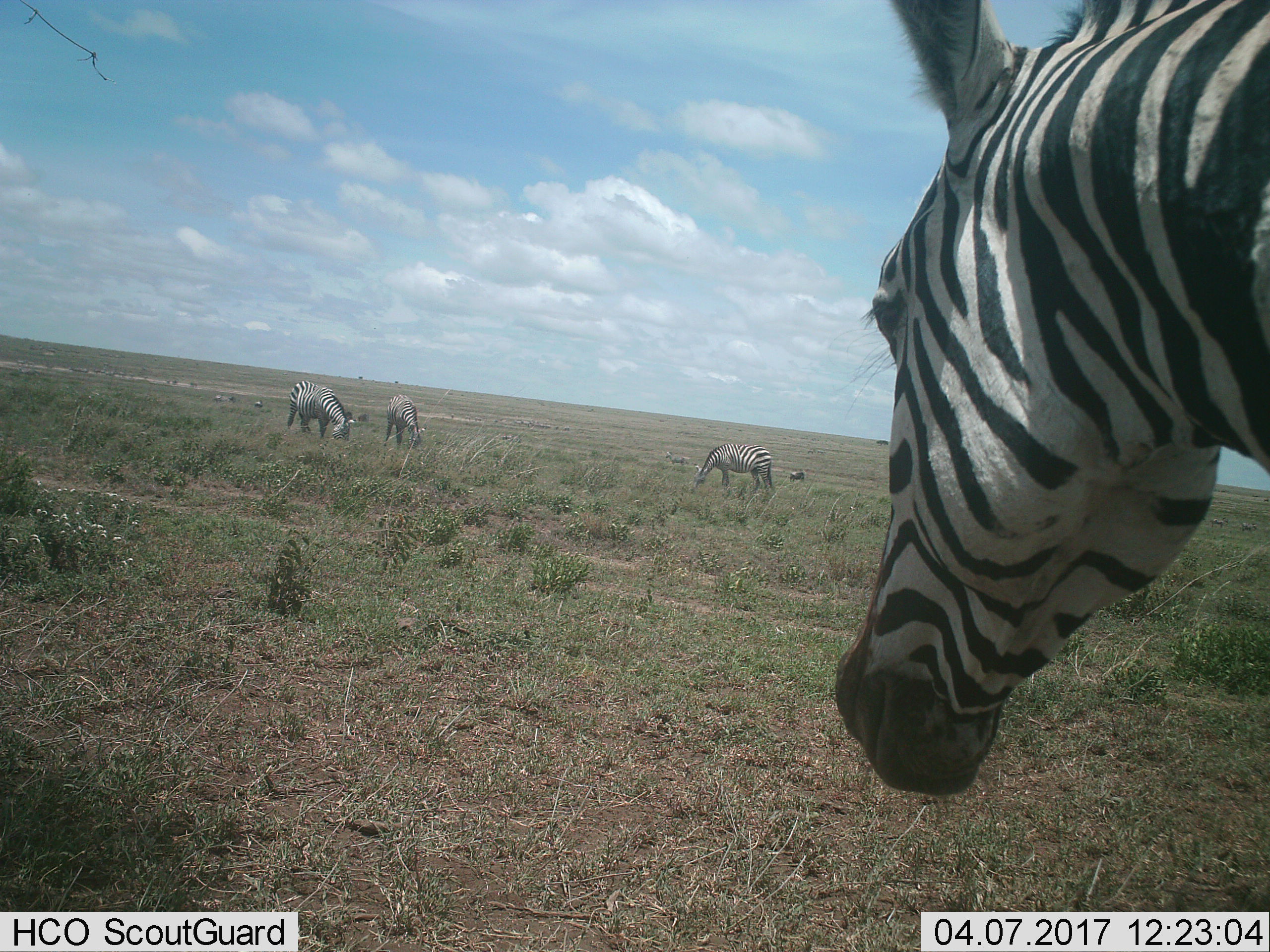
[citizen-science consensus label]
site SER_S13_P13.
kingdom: Animalia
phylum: Chordata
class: Mammalia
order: Perissodactyla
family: Equidae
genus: Equus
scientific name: Equus quagga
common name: plains zebra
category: zebraplains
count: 5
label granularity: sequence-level